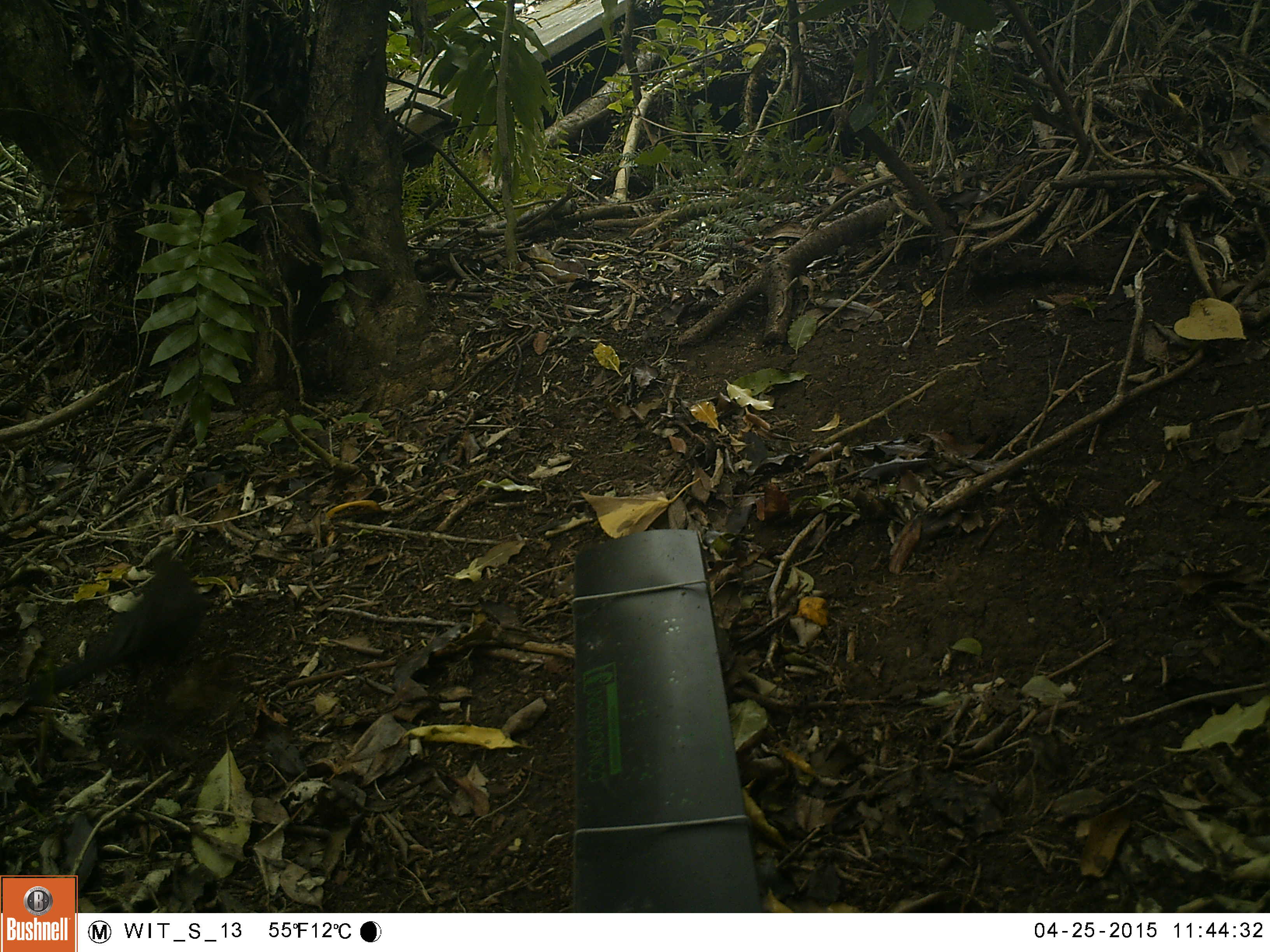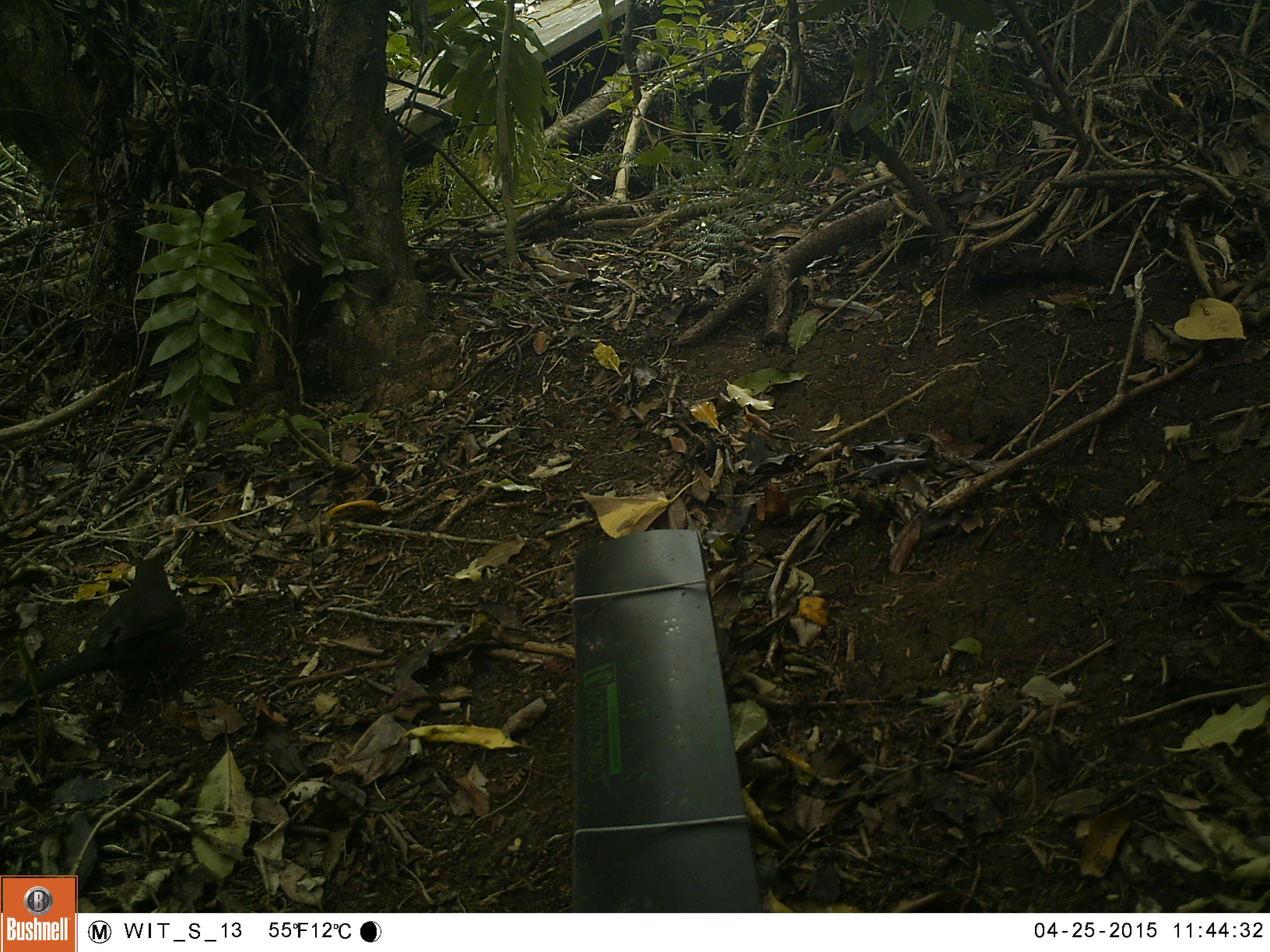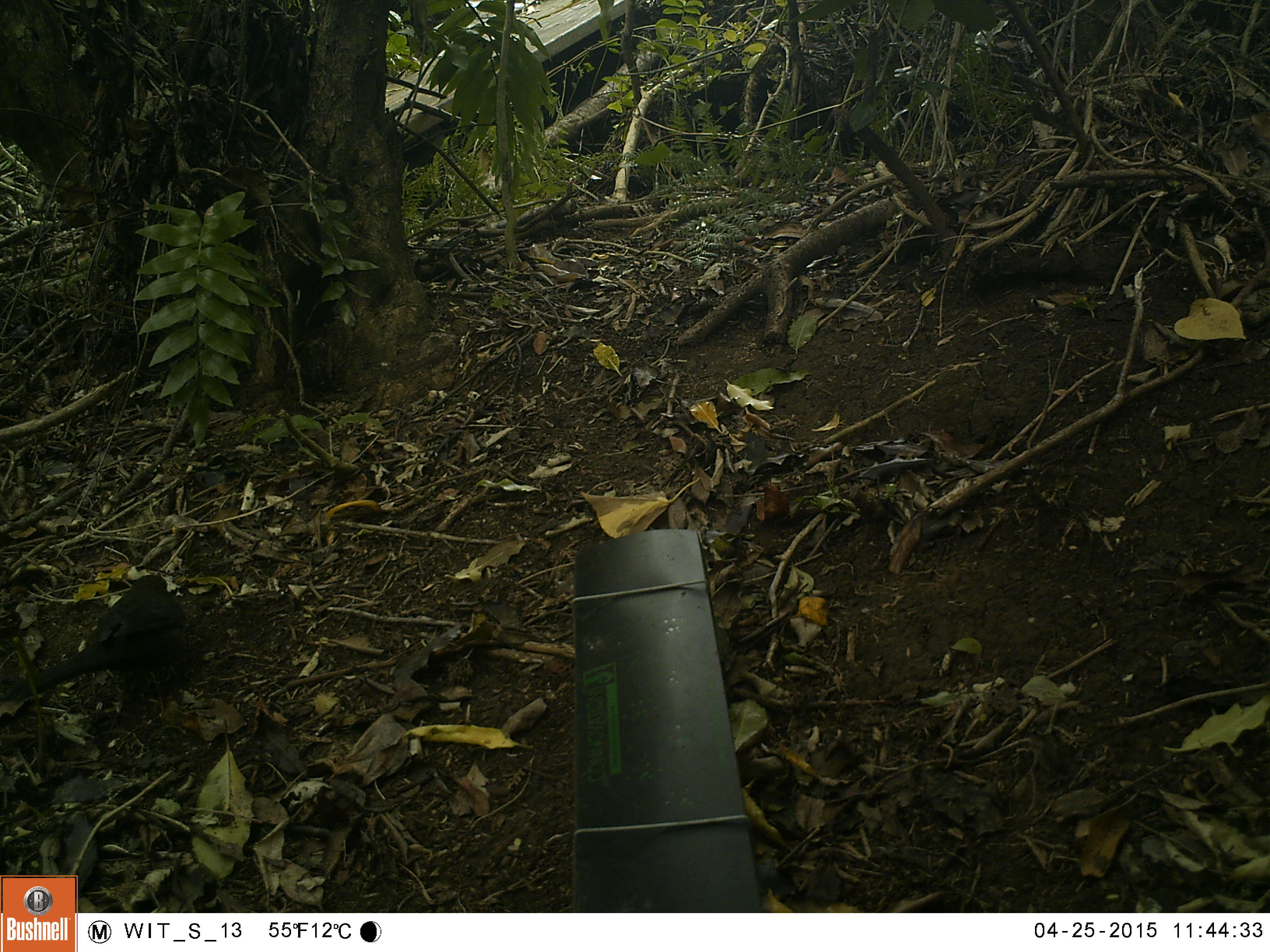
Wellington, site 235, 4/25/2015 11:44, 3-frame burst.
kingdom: Animalia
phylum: Chordata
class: Aves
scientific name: Aves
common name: bird